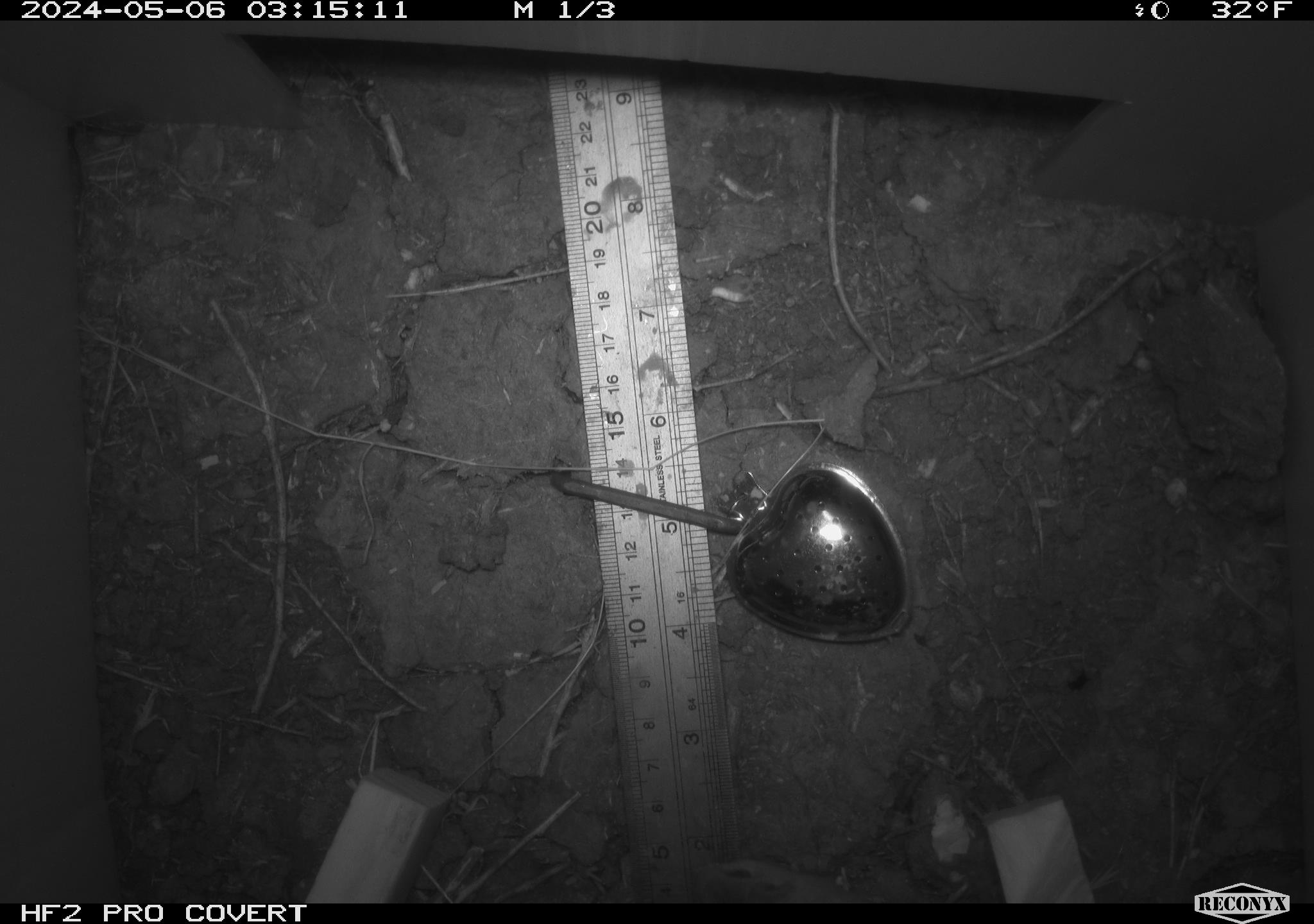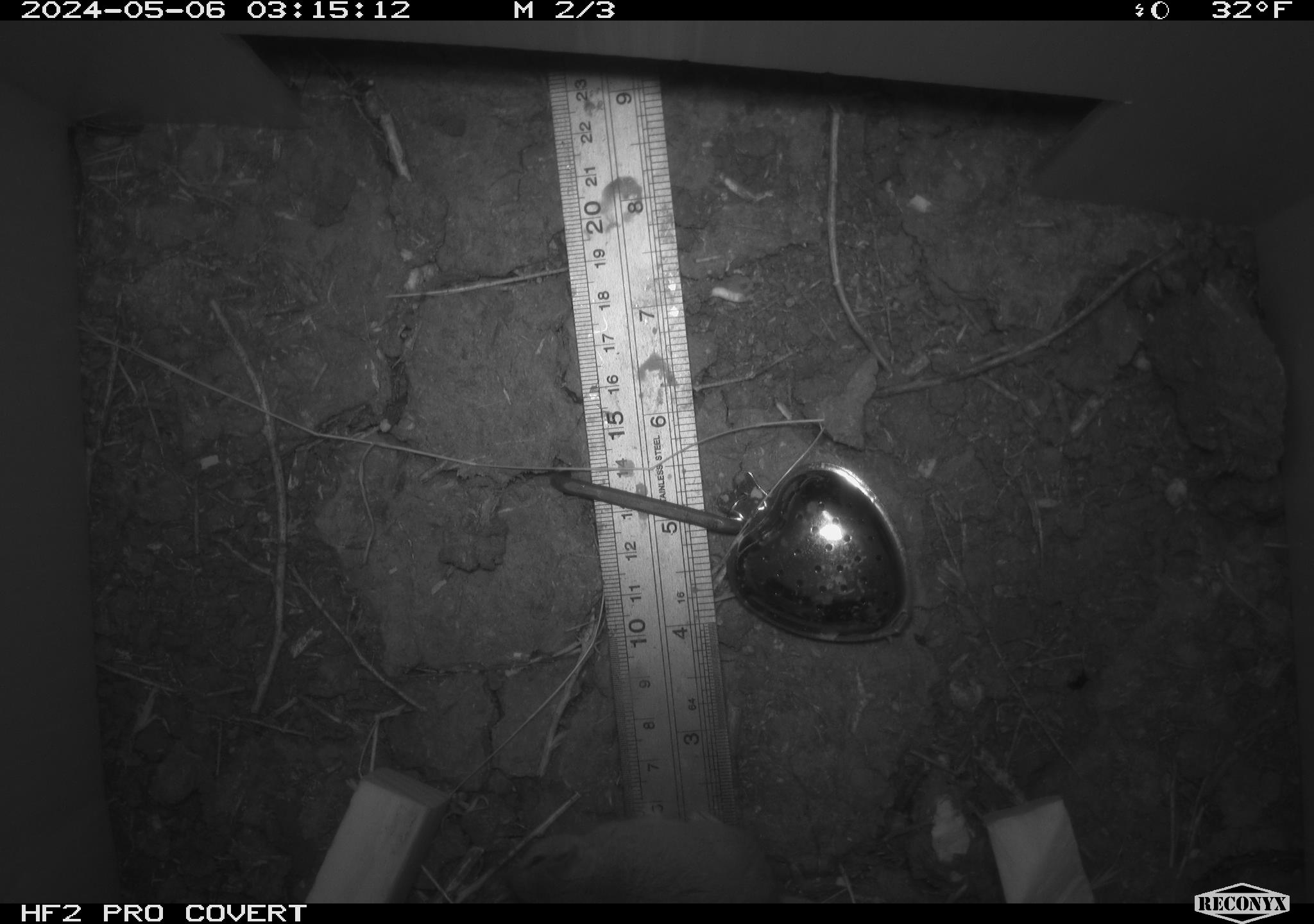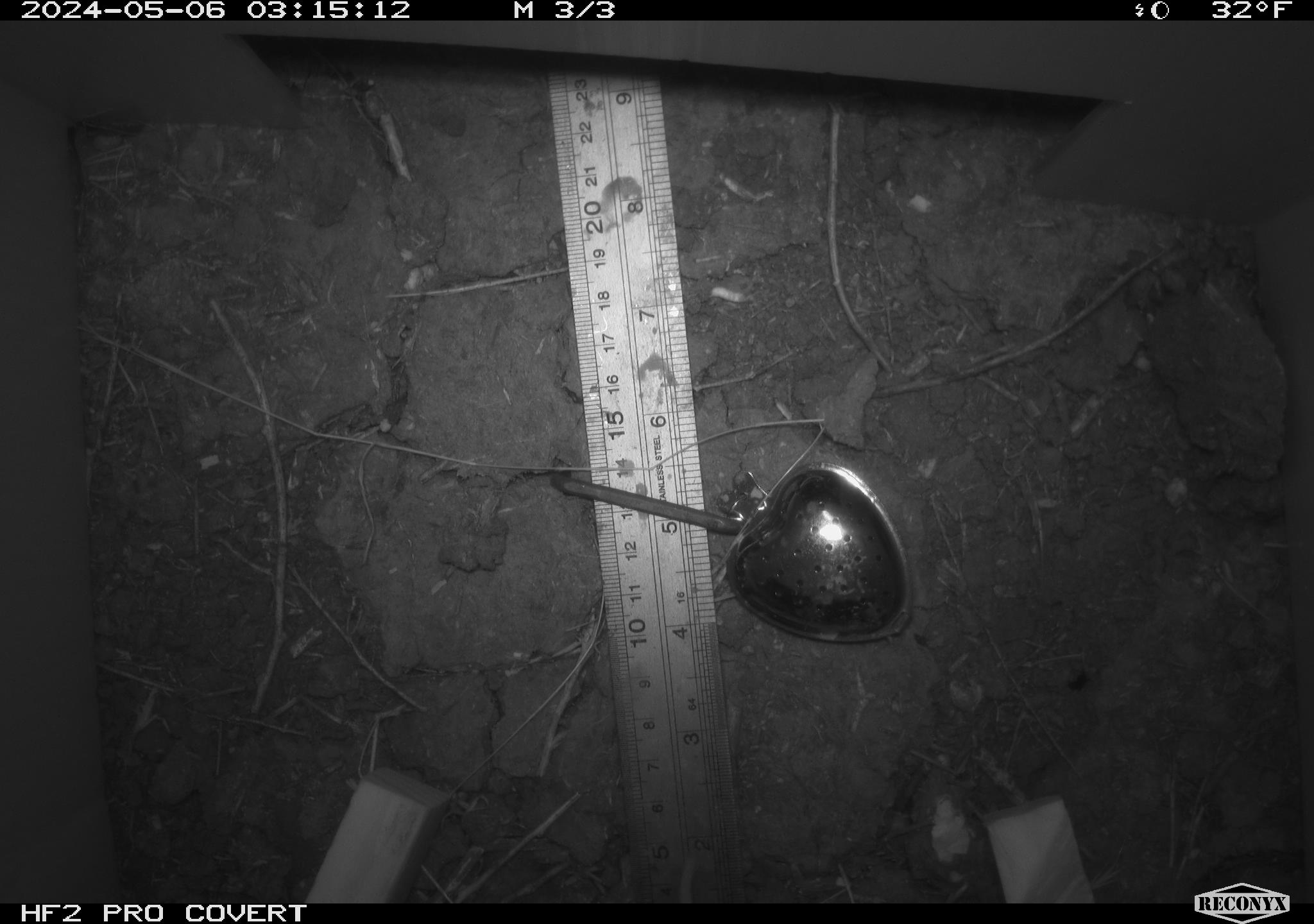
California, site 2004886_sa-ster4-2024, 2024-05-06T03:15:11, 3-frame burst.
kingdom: Animalia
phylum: Chordata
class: Mammalia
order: Rodentia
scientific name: Rodentia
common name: mouse species